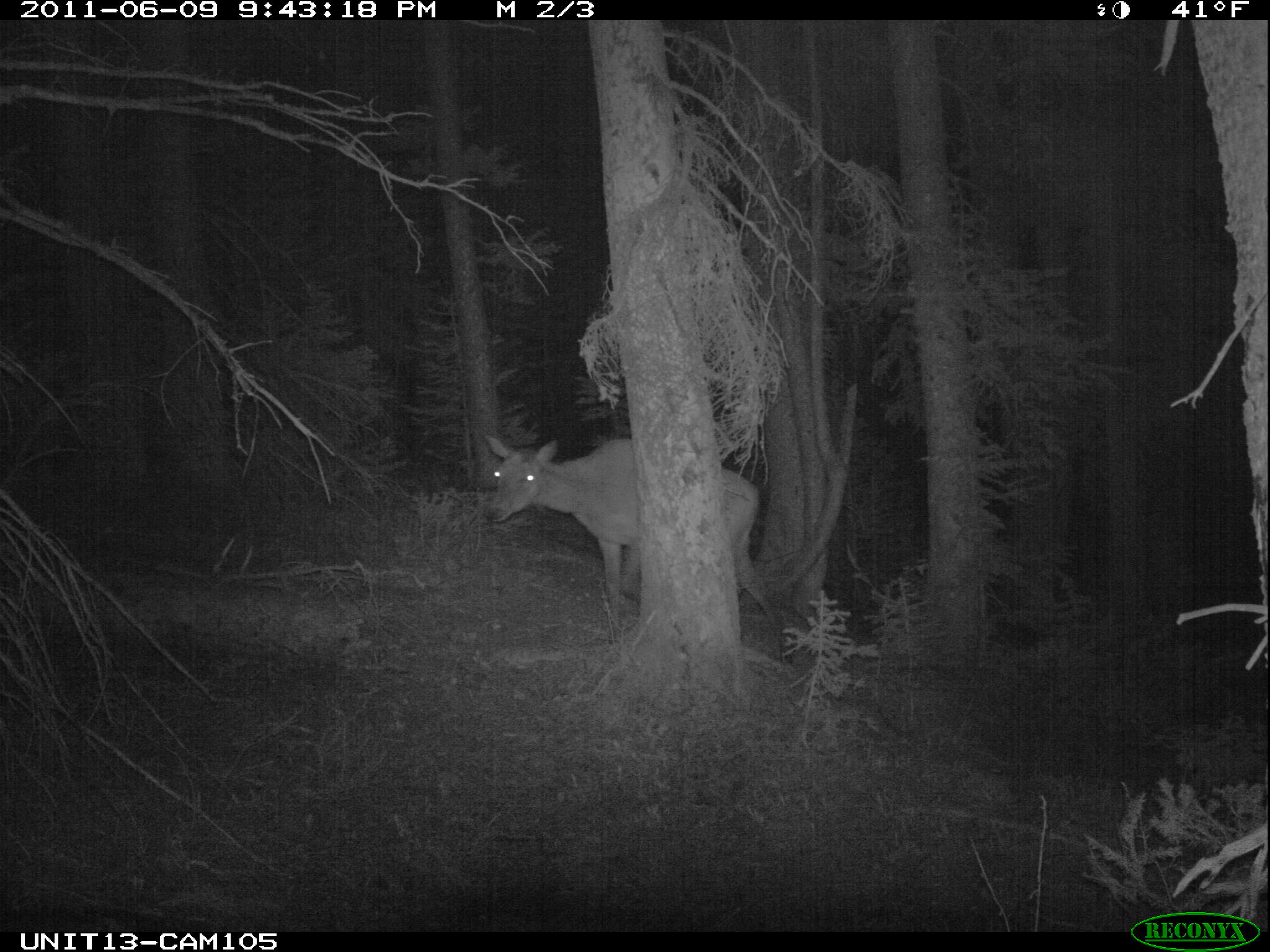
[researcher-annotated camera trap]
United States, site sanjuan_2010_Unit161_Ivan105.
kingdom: Animalia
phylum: Chordata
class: Mammalia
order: Artiodactyla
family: Cervidae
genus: Cervus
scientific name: Cervus elaphus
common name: red deer